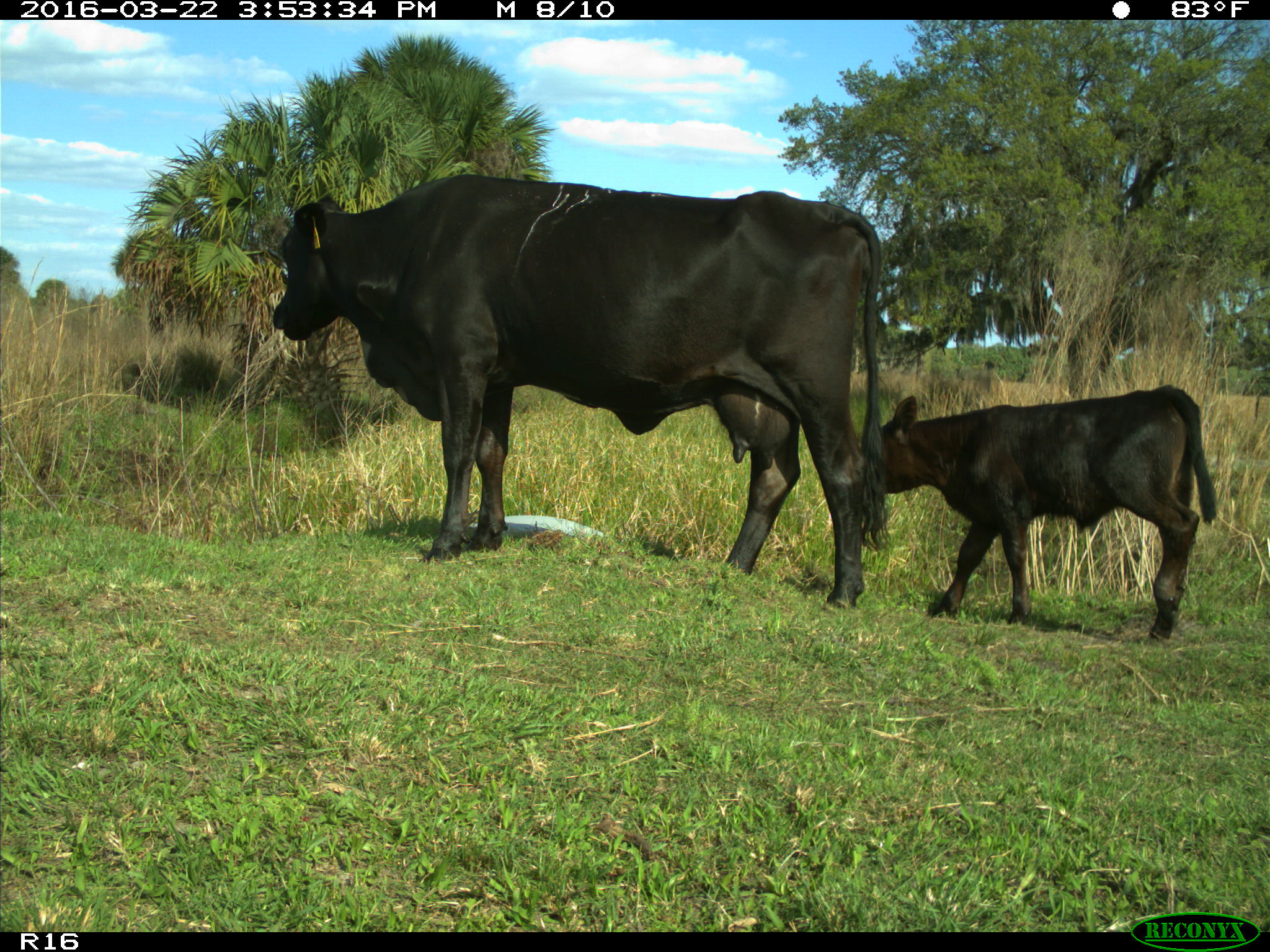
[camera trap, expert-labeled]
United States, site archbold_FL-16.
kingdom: Animalia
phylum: Chordata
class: Mammalia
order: Artiodactyla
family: Bovidae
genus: Bos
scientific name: Bos taurus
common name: domestic cow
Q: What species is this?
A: Bos taurus (domestic cow).